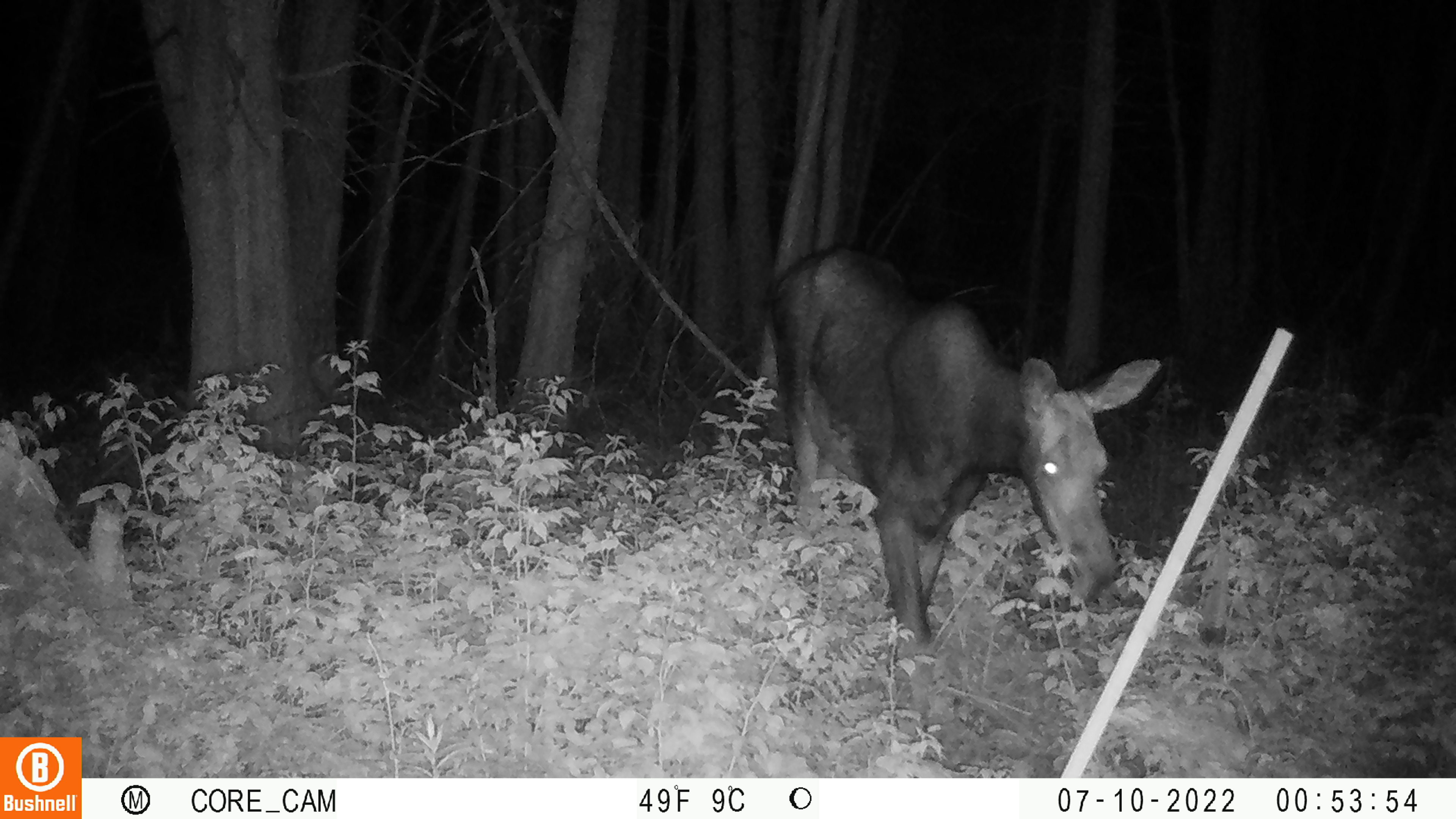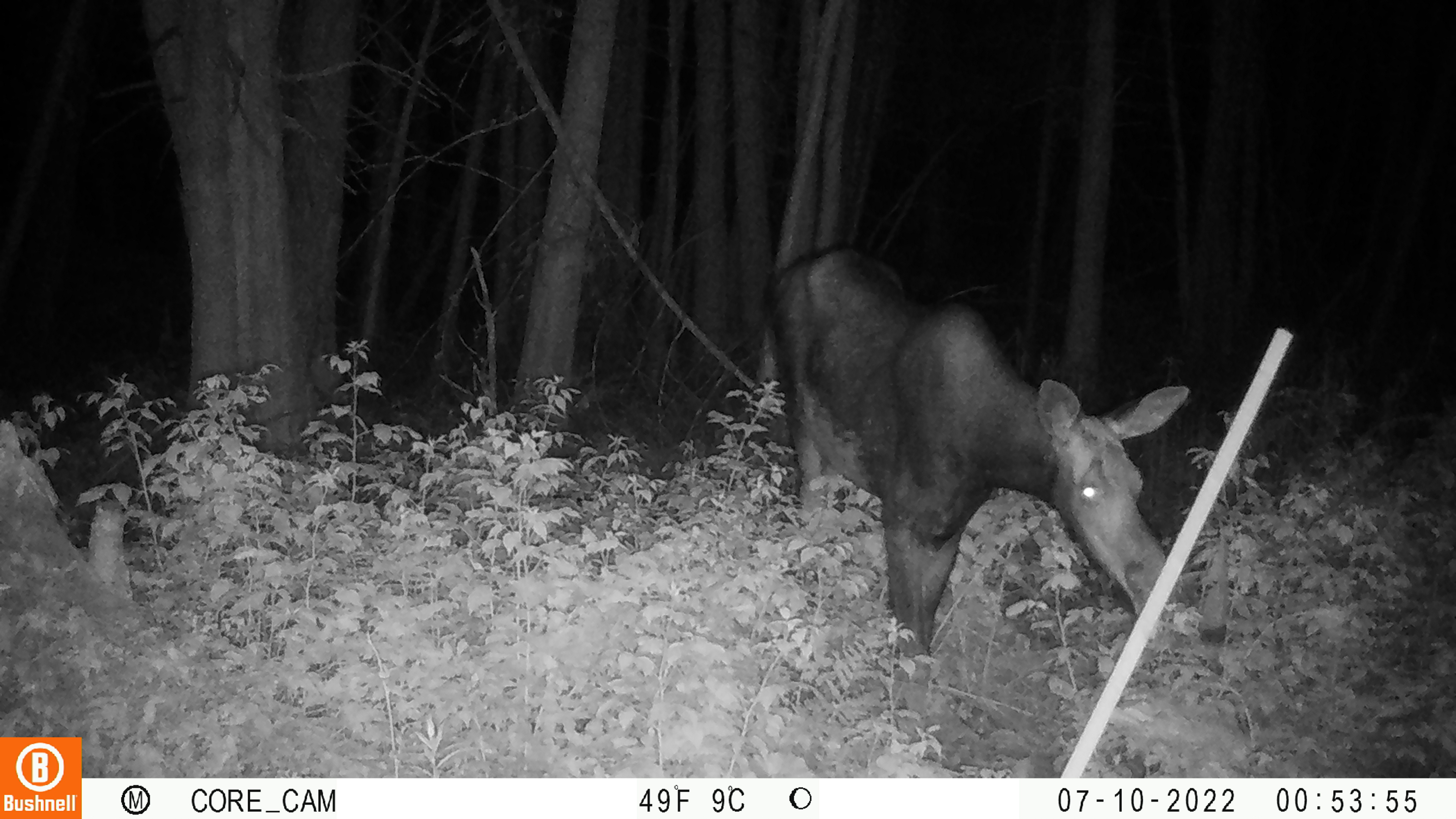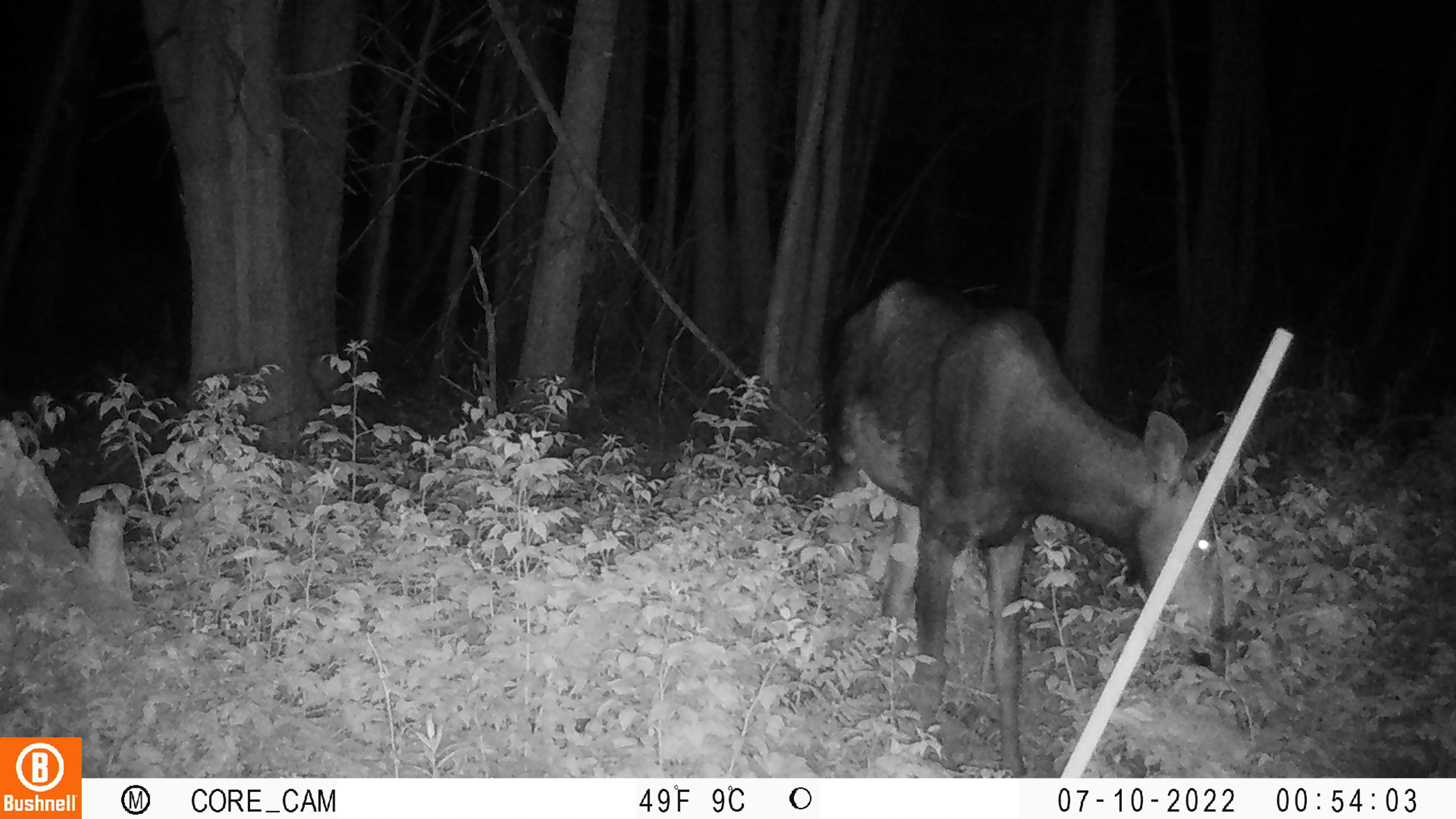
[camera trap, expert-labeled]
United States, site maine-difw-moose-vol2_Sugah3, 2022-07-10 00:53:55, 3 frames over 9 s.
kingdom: Animalia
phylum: Chordata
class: Mammalia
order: Artiodactyla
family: Cervidae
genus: Alces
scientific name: Alces alces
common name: moose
Moose (Alces alces).